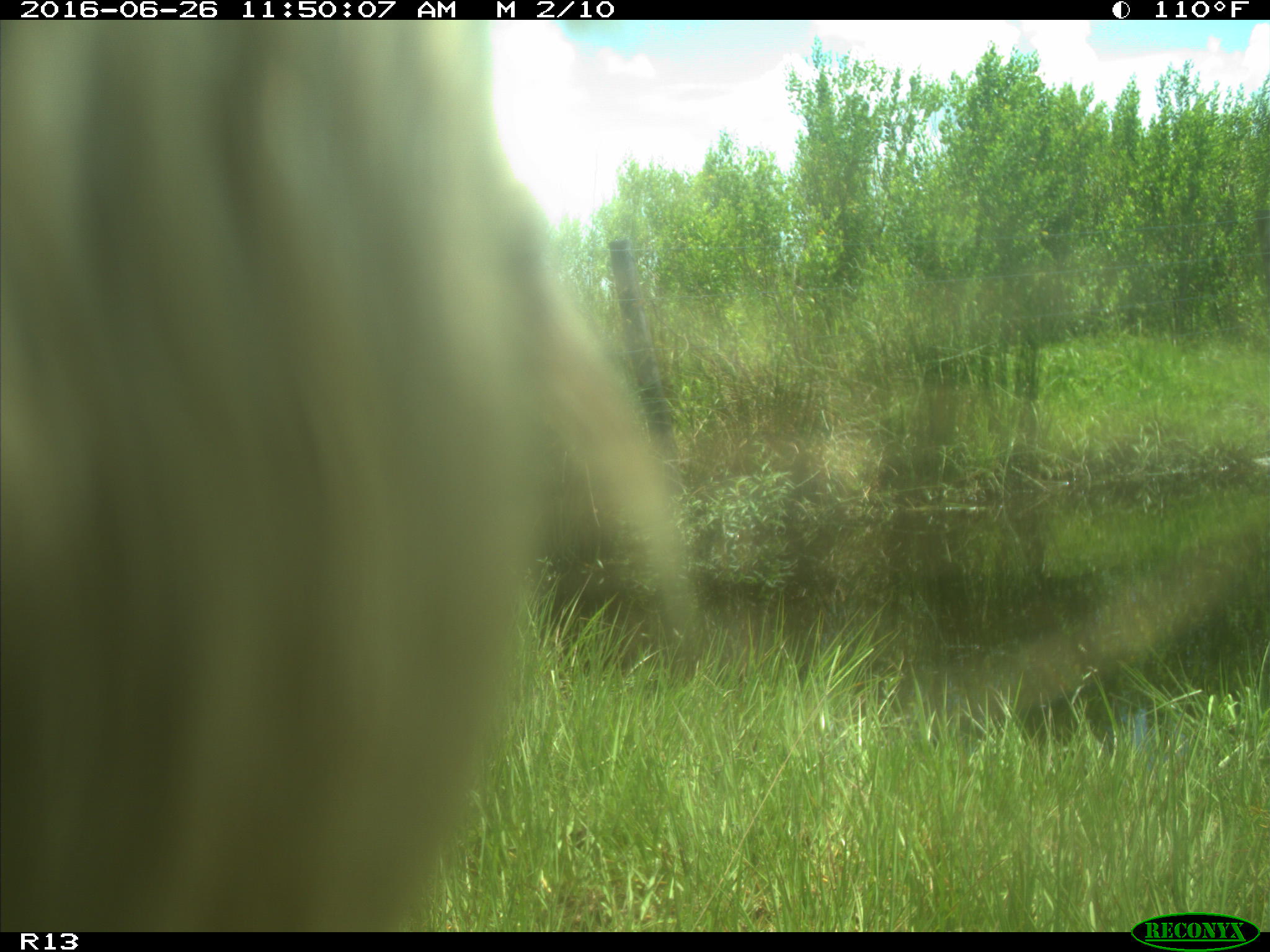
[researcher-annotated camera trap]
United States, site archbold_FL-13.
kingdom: Animalia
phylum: Chordata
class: Mammalia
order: Artiodactyla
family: Bovidae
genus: Bos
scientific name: Bos taurus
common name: domestic cow